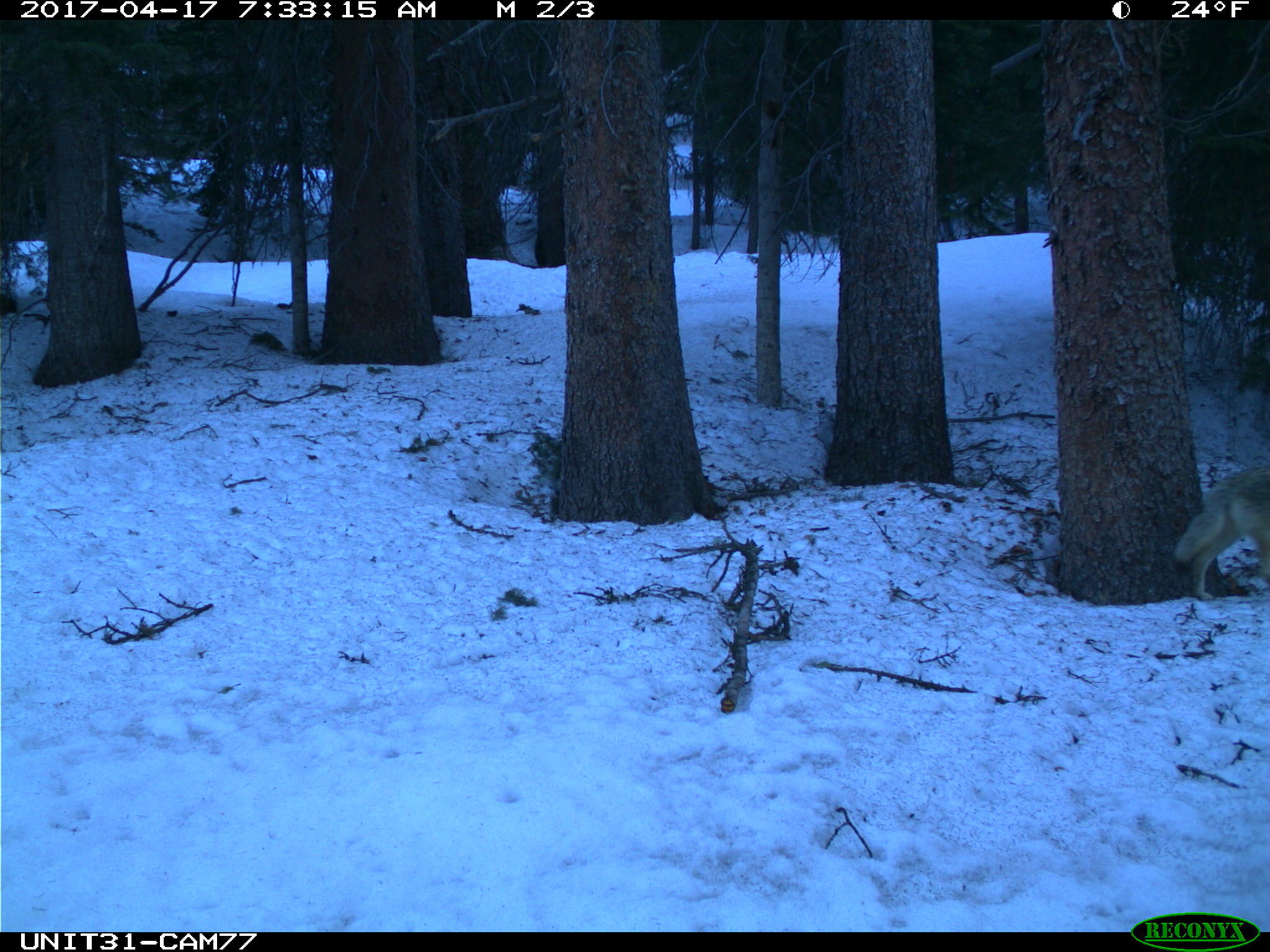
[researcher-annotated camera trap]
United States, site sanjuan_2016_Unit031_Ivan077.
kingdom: Animalia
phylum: Chordata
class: Mammalia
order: Carnivora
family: Canidae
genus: Canis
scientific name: Canis latrans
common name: coyote